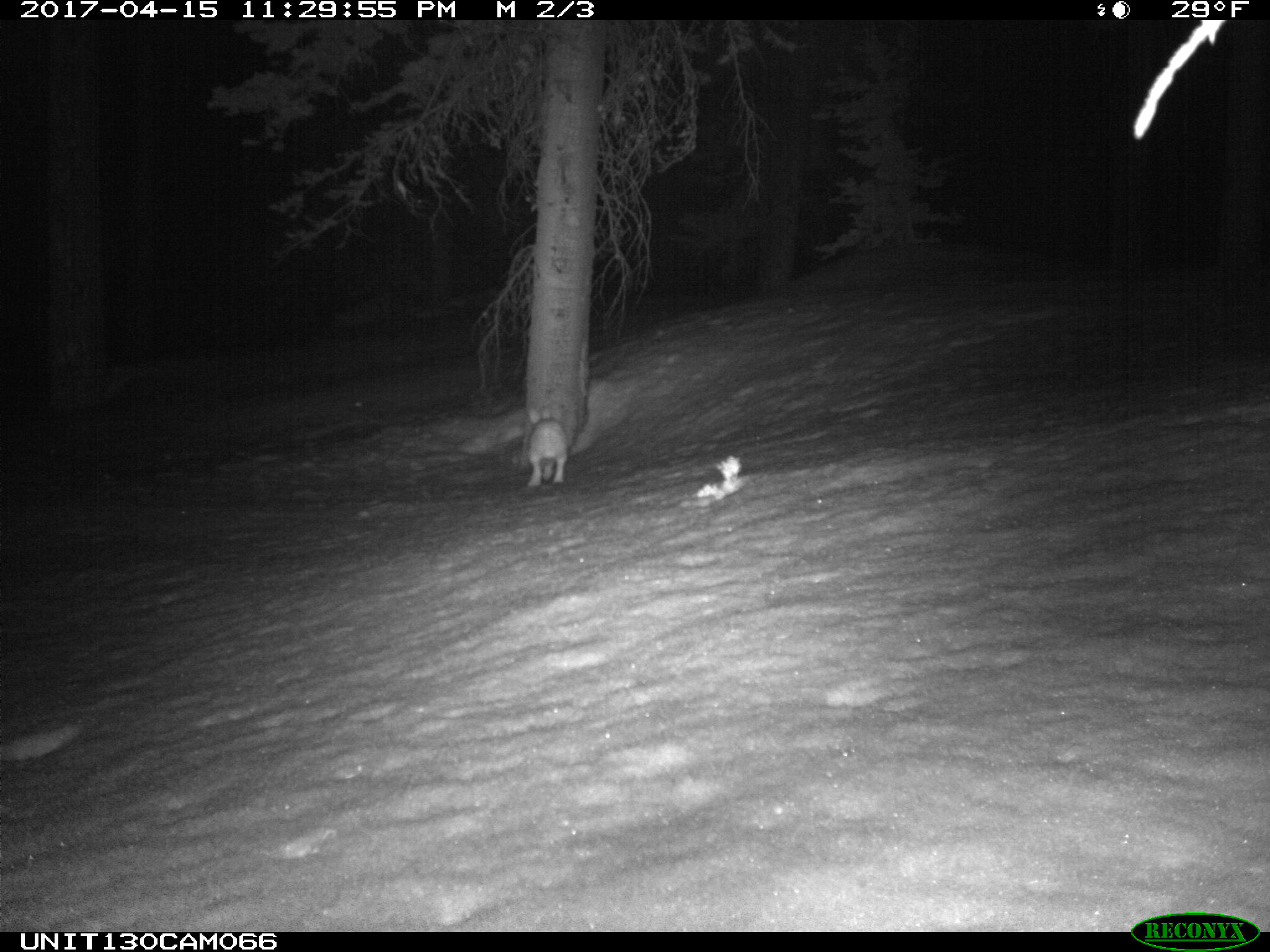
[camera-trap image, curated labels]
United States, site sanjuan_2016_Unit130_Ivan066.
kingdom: Animalia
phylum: Chordata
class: Mammalia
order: Lagomorpha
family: Leporidae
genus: Lepus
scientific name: Lepus americanus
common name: snowshoe hare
Lepus americanus (snowshoe hare).